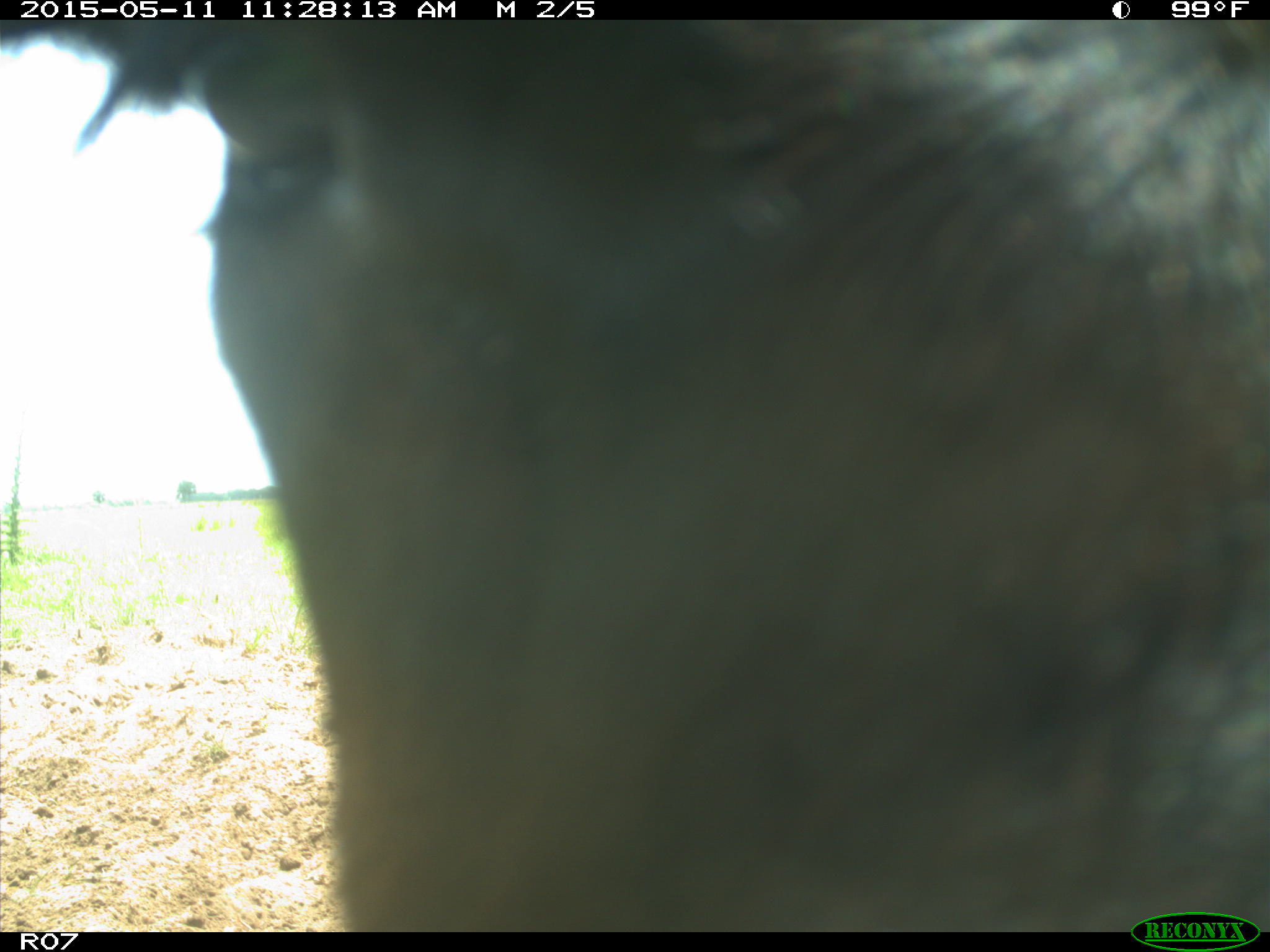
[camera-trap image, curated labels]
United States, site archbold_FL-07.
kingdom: Animalia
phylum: Chordata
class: Mammalia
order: Artiodactyla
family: Bovidae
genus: Bos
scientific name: Bos taurus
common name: domestic cow